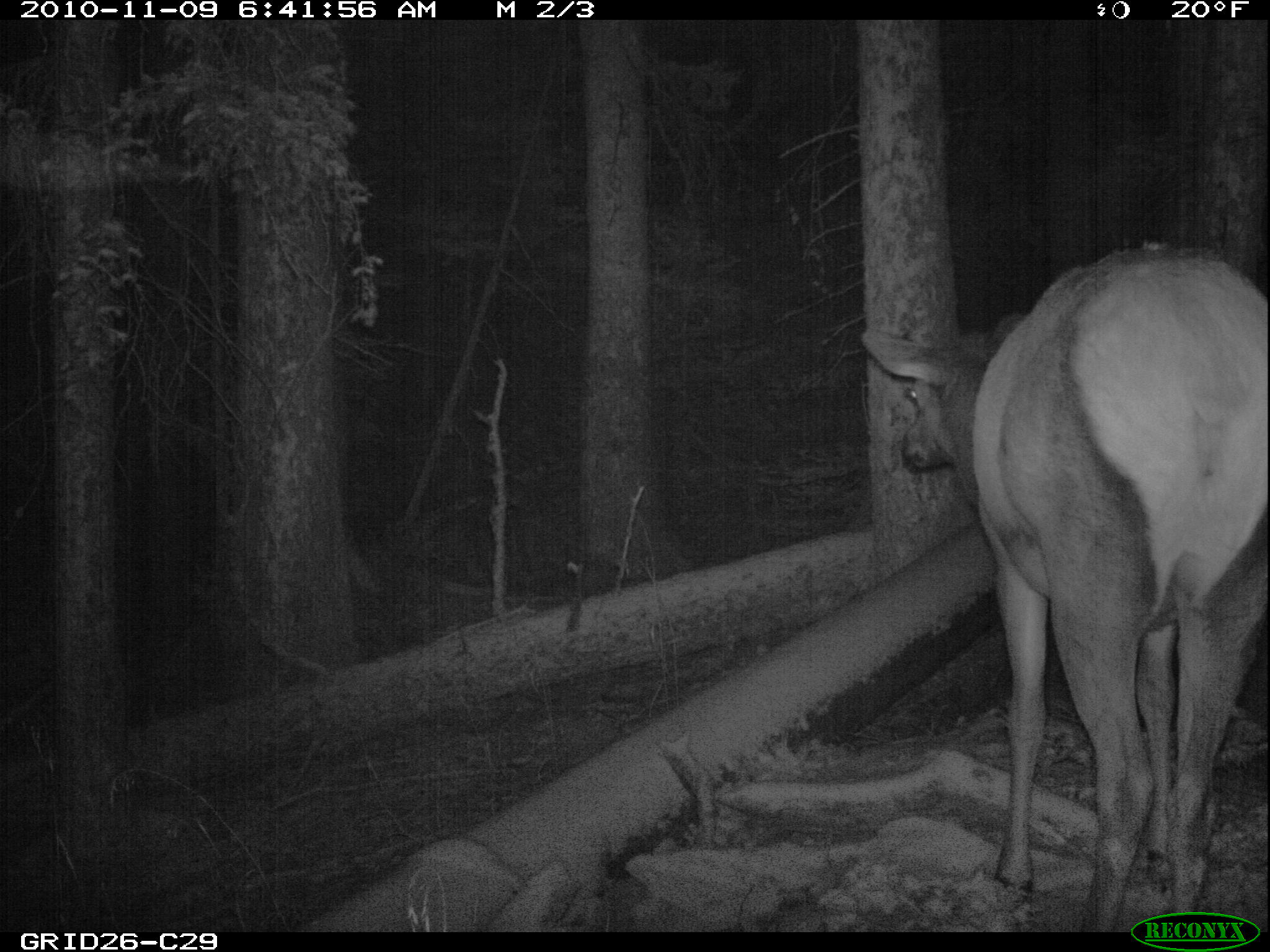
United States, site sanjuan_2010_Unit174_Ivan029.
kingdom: Animalia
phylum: Chordata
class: Mammalia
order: Artiodactyla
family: Cervidae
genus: Cervus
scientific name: Cervus elaphus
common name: red deer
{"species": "Cervus elaphus (red deer)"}